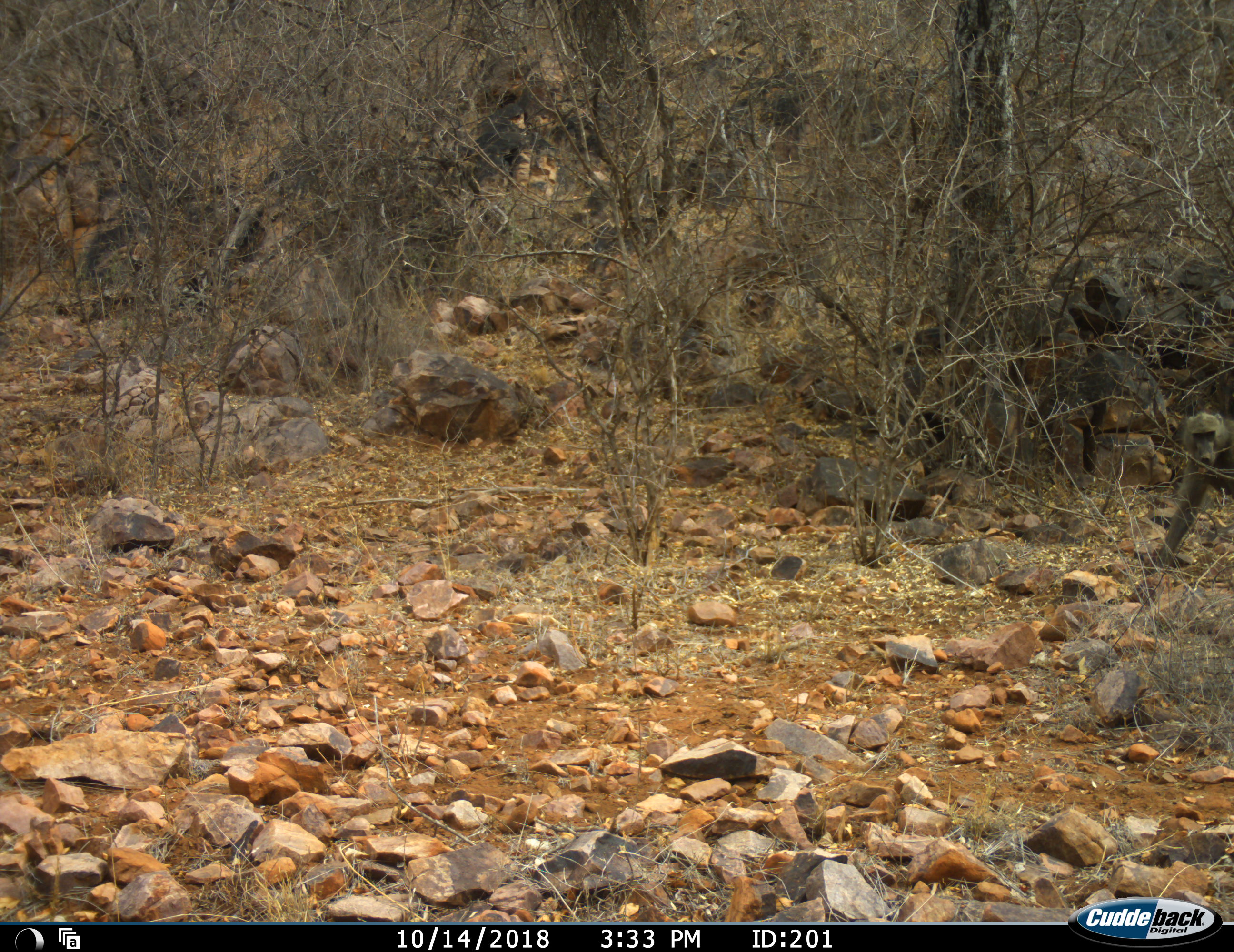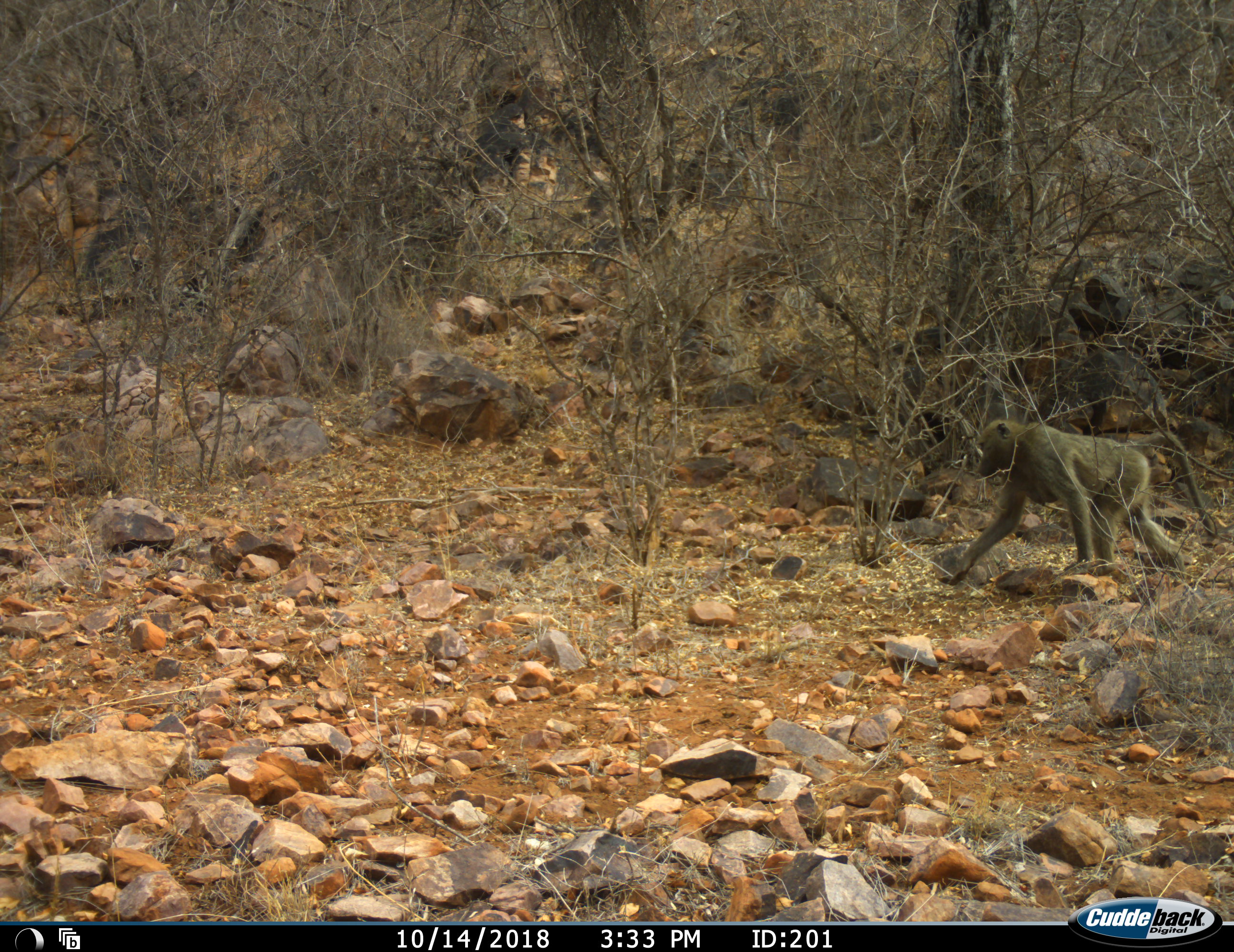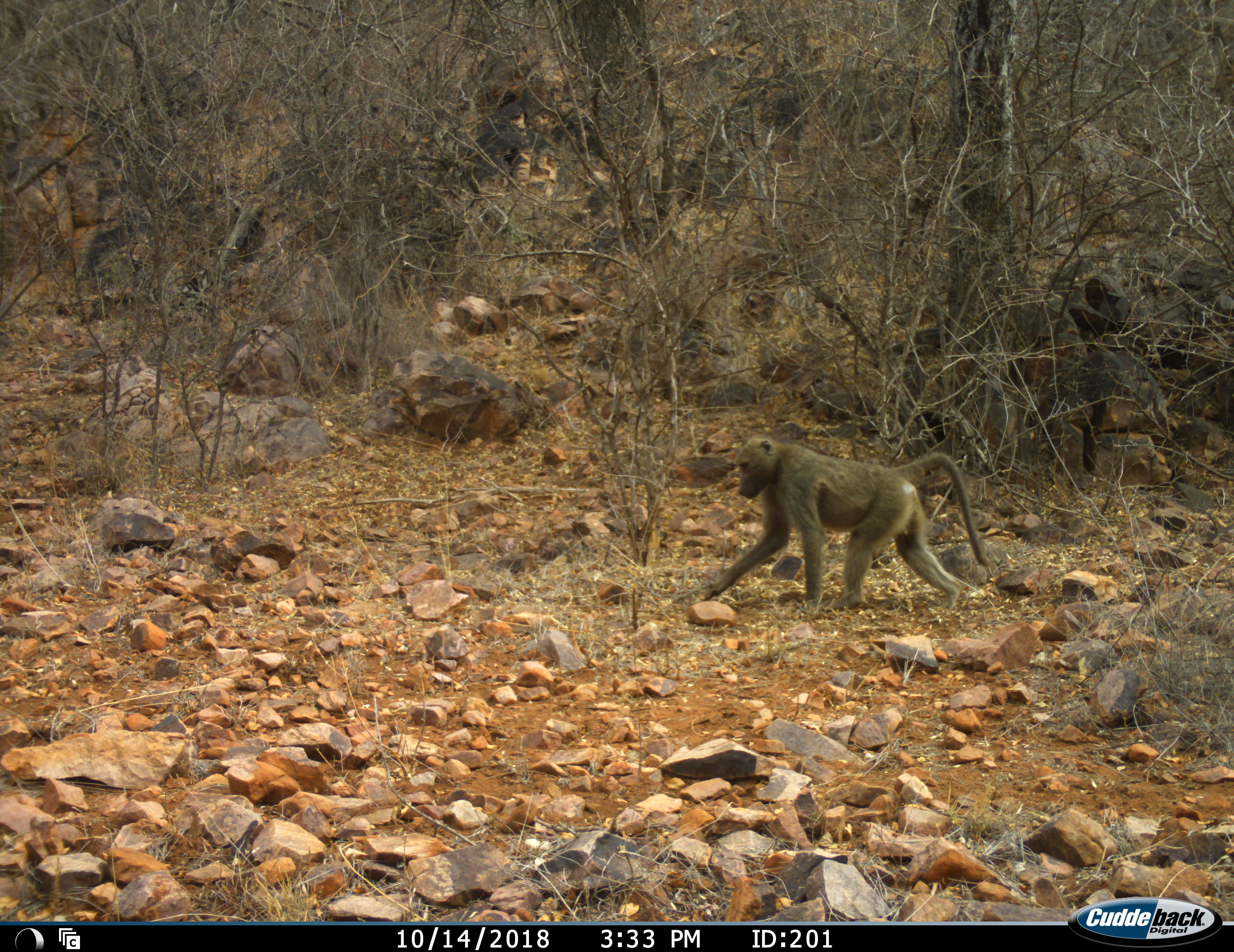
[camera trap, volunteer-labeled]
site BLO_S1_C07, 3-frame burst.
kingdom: Animalia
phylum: Chordata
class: Mammalia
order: Primates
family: Cercopithecidae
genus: Papio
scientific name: Papio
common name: baboon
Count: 1.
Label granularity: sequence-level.